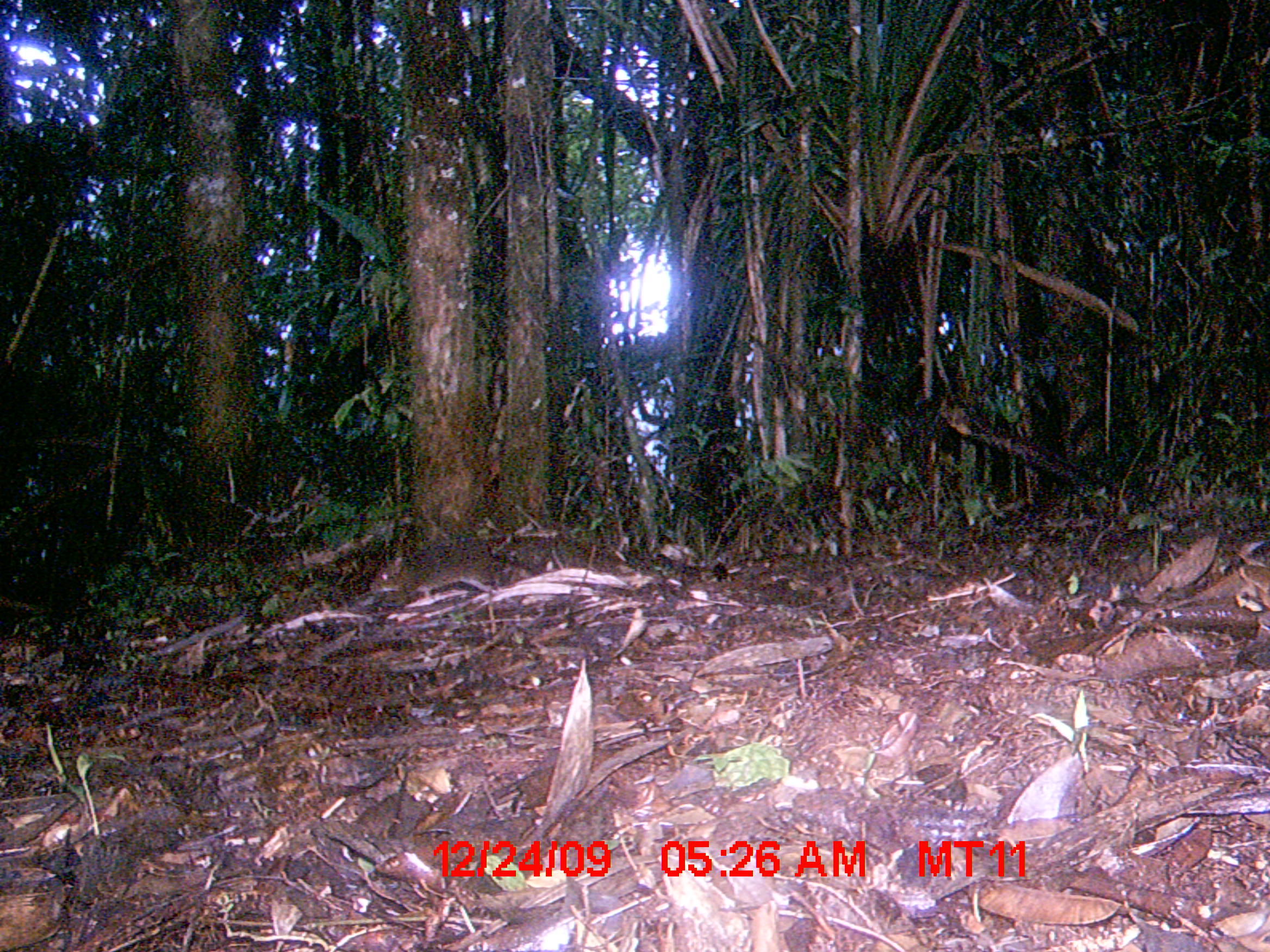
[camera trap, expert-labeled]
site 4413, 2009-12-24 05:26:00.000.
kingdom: Animalia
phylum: Chordata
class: Mammalia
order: Rodentia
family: Nesomyidae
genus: Hypogeomys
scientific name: Hypogeomys antimena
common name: malagasy giant rat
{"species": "Hypogeomys antimena (malagasy giant rat)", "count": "1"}